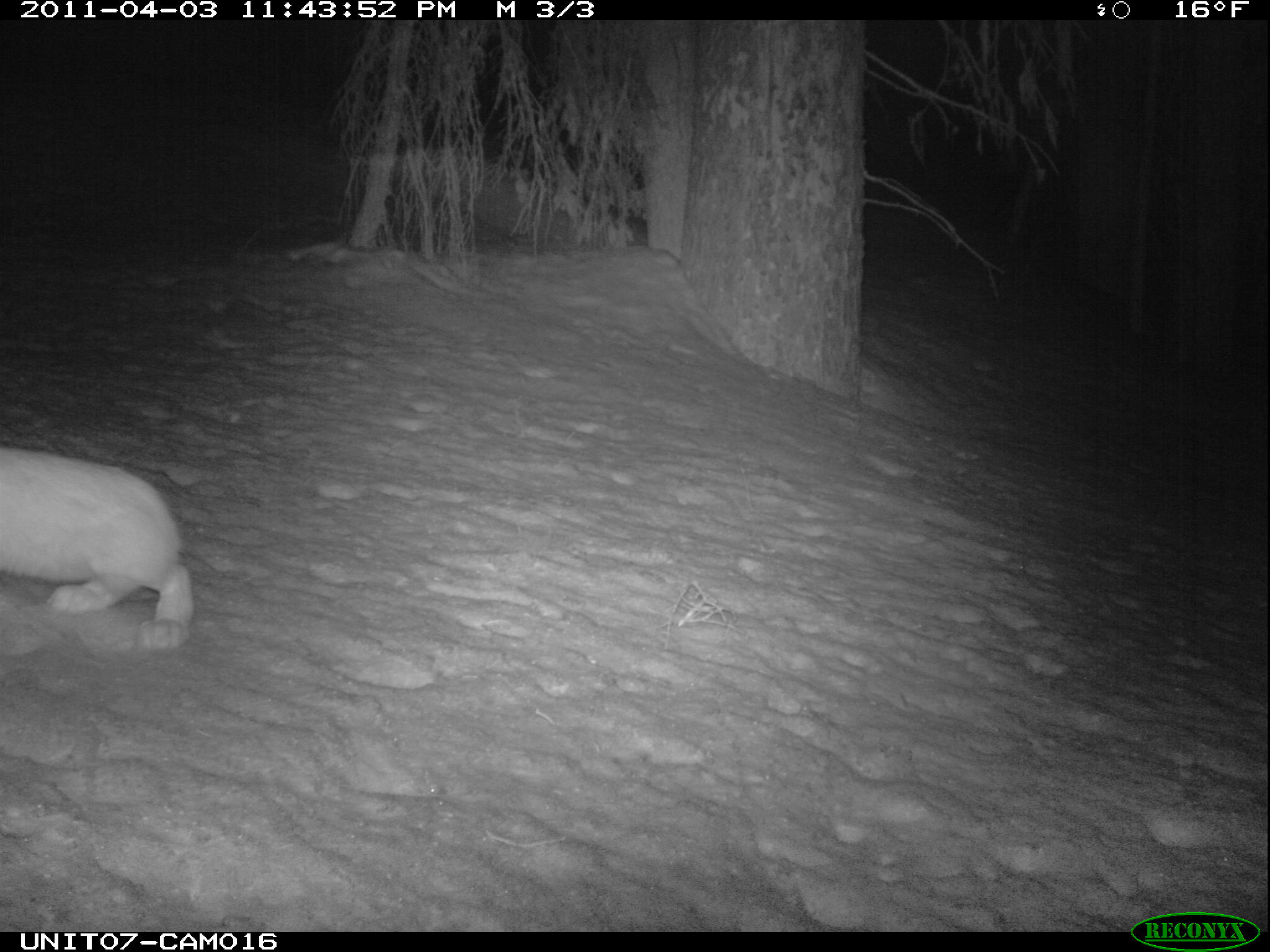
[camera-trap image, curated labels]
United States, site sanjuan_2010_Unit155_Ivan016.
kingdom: Animalia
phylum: Chordata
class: Mammalia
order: Lagomorpha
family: Leporidae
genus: Lepus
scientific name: Lepus americanus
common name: snowshoe hare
Lepus americanus (snowshoe hare).